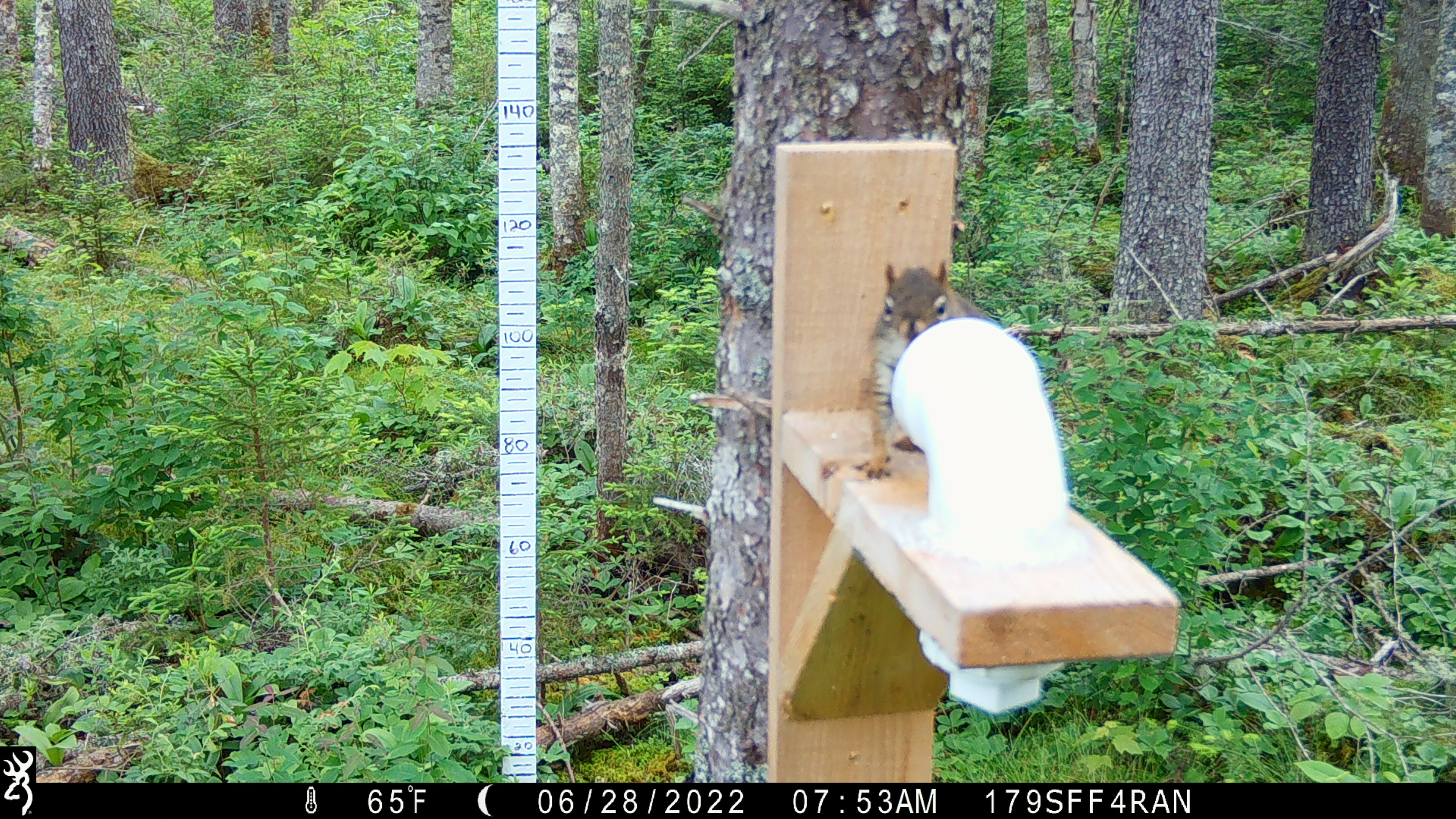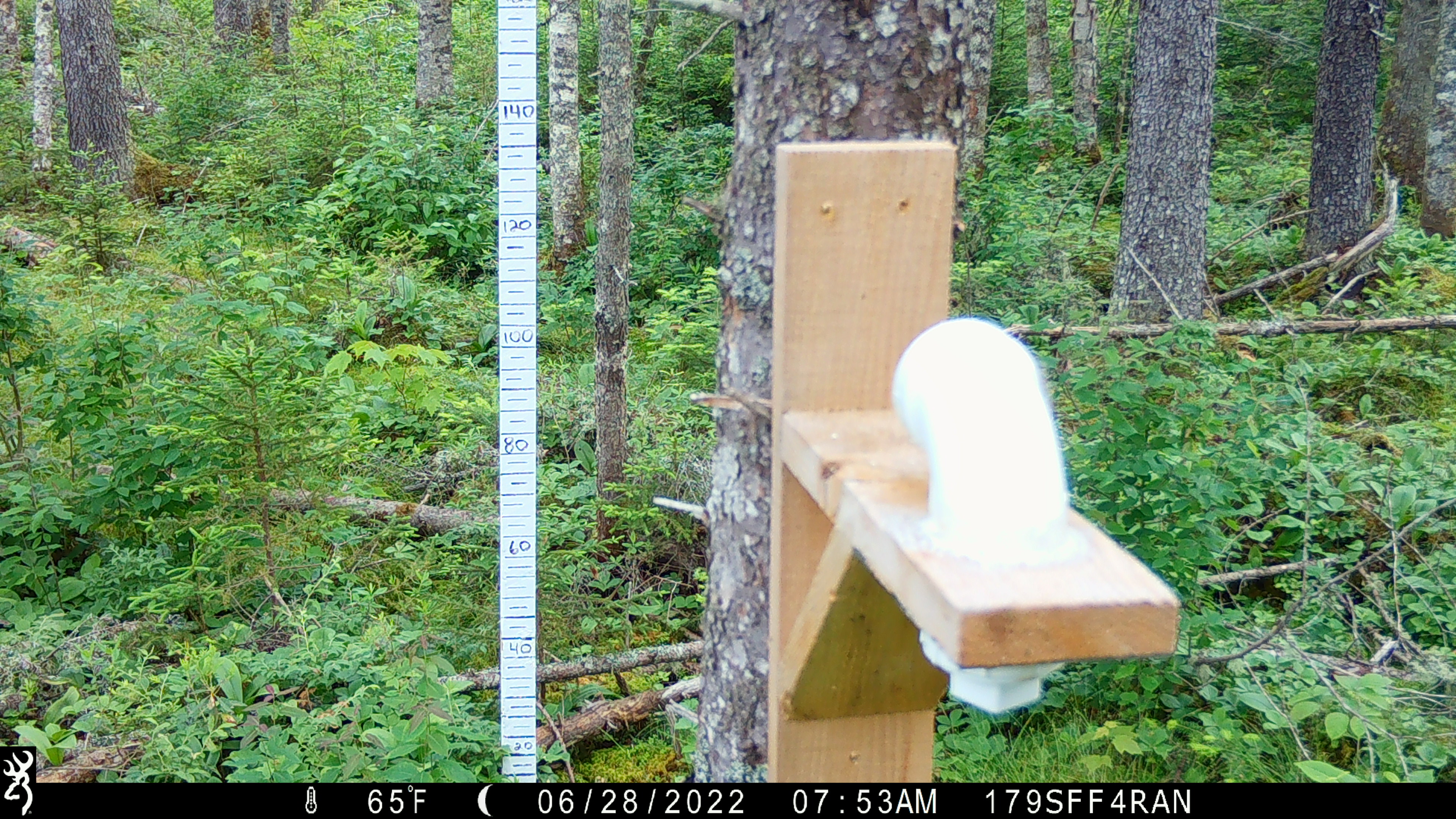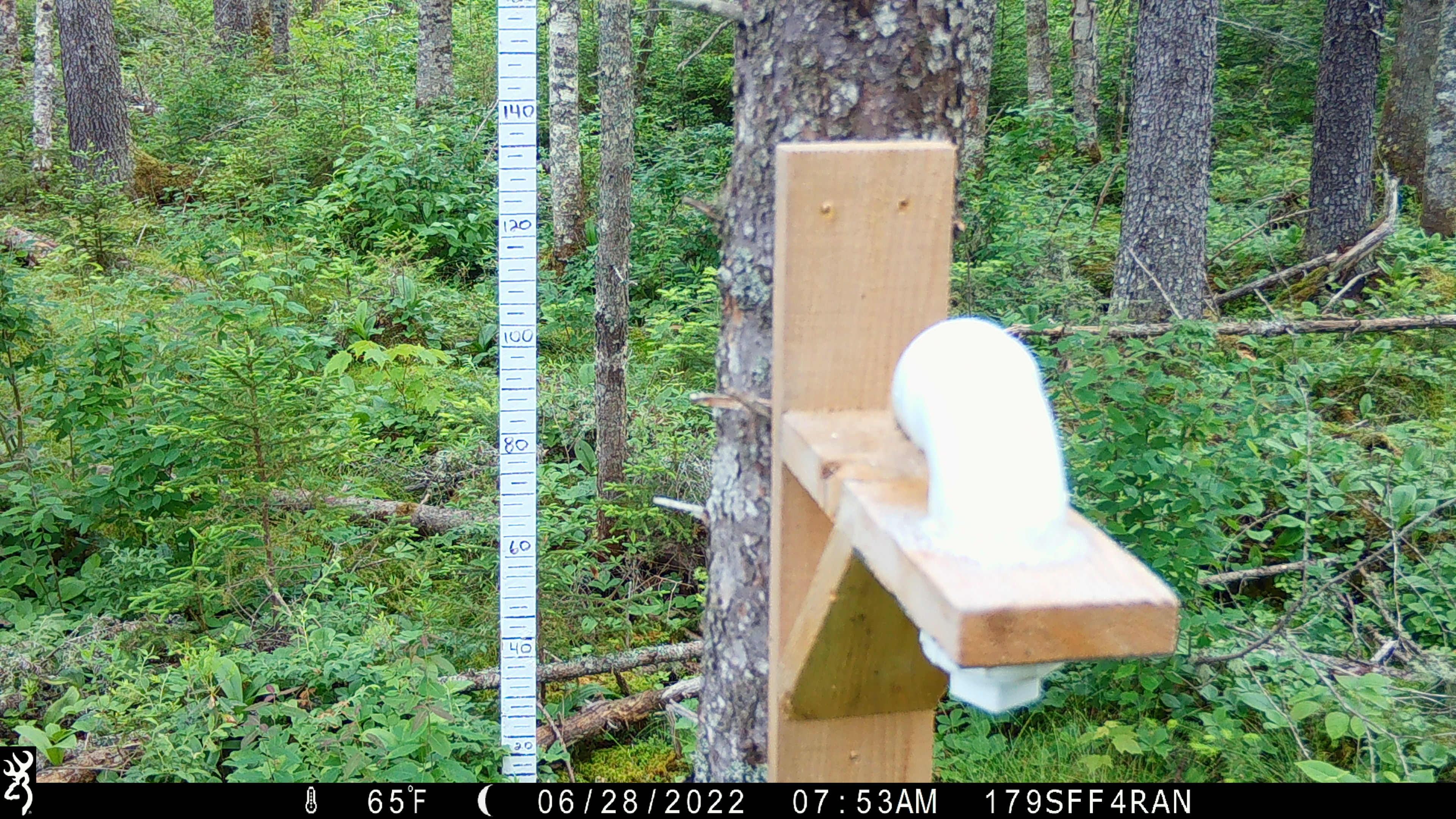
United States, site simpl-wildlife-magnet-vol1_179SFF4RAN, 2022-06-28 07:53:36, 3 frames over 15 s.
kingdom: Animalia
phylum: Chordata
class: Mammalia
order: Rodentia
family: Sciuridae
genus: Tamiasciurus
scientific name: Tamiasciurus hudsonicus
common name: red squirrel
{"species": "red squirrel (Tamiasciurus hudsonicus)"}